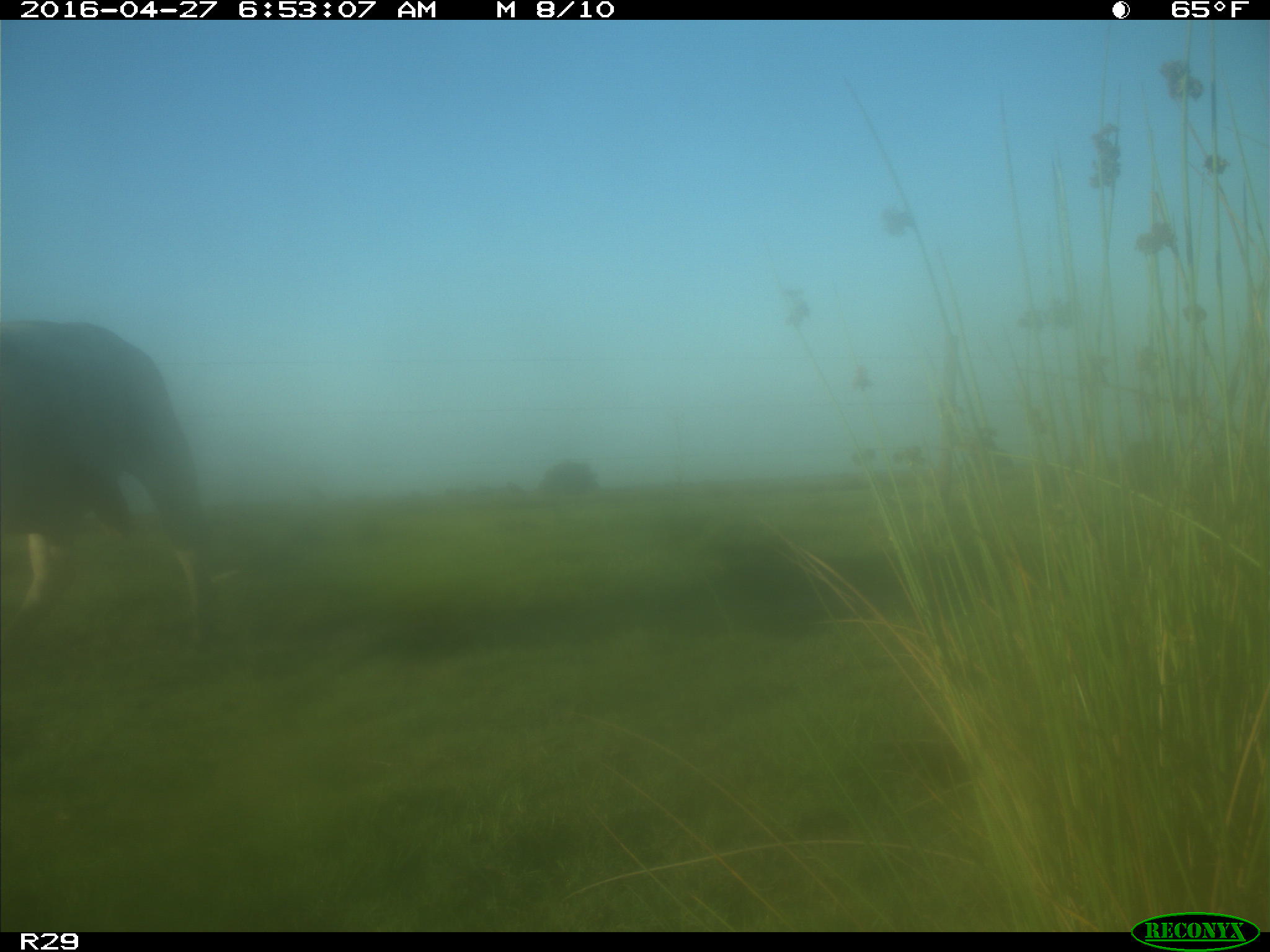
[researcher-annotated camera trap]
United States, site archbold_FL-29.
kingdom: Animalia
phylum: Chordata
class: Mammalia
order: Artiodactyla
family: Bovidae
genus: Bos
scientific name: Bos taurus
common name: domestic cow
Bos taurus (domestic cow).